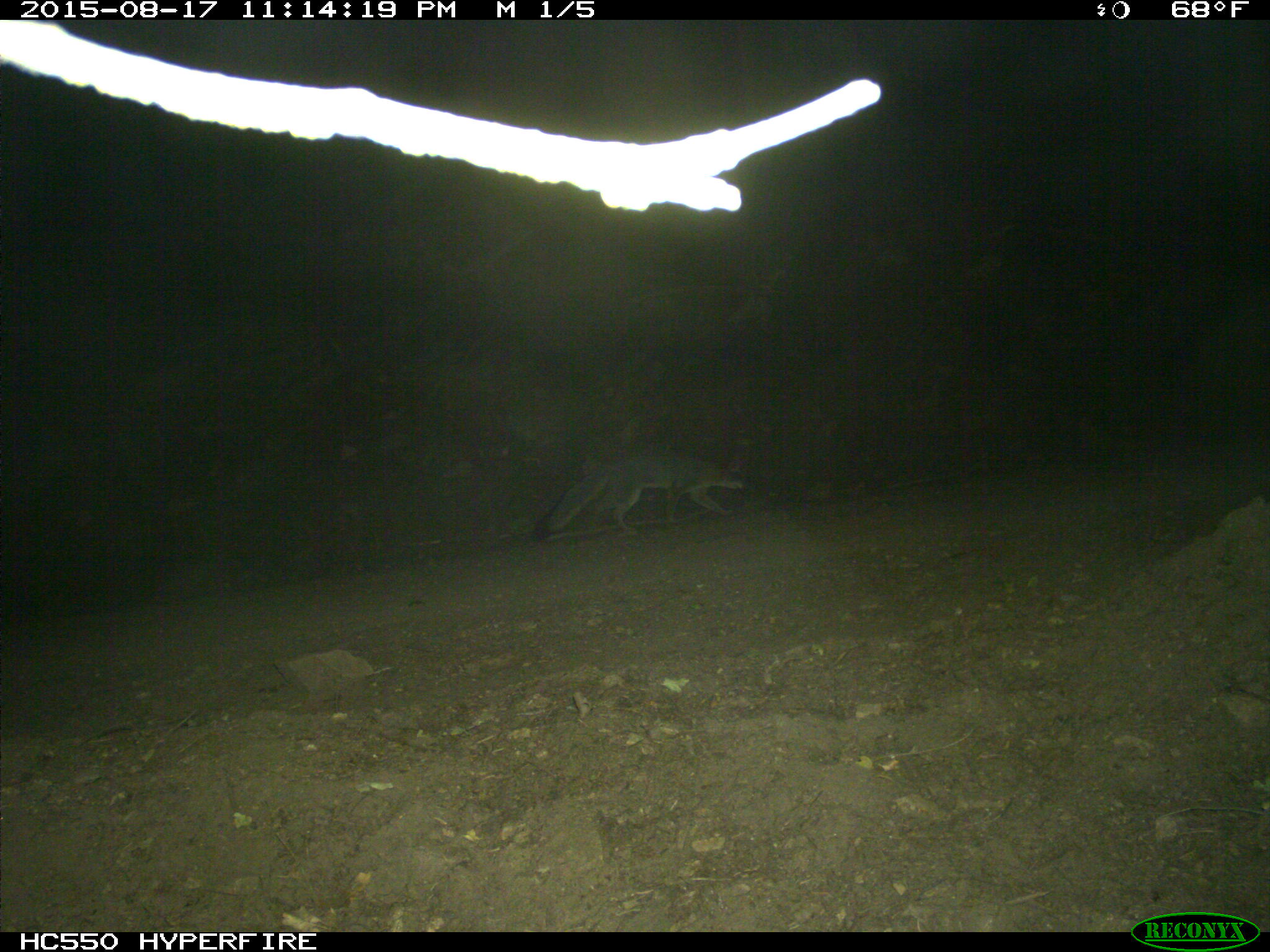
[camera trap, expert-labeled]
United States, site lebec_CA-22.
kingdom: Animalia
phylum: Chordata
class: Mammalia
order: Carnivora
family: Canidae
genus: Urocyon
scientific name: Urocyon cinereoargenteus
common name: gray fox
Urocyon cinereoargenteus (gray fox).